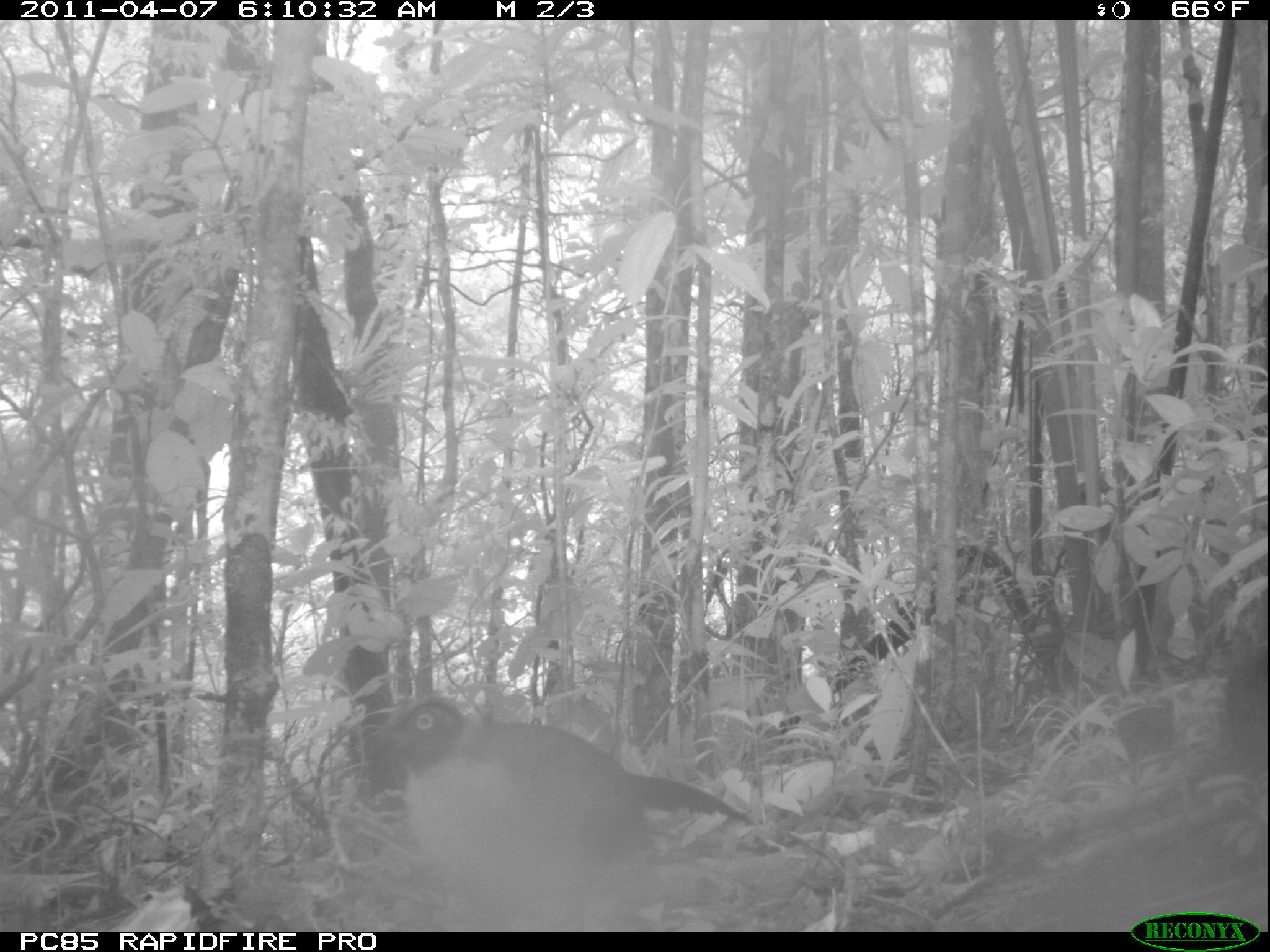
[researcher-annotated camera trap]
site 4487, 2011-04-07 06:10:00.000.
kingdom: Animalia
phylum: Chordata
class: Aves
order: Cuculiformes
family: Cuculidae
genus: Coua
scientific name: Coua serriana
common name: red-breasted coua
Coua serriana (red-breasted coua), count 1.